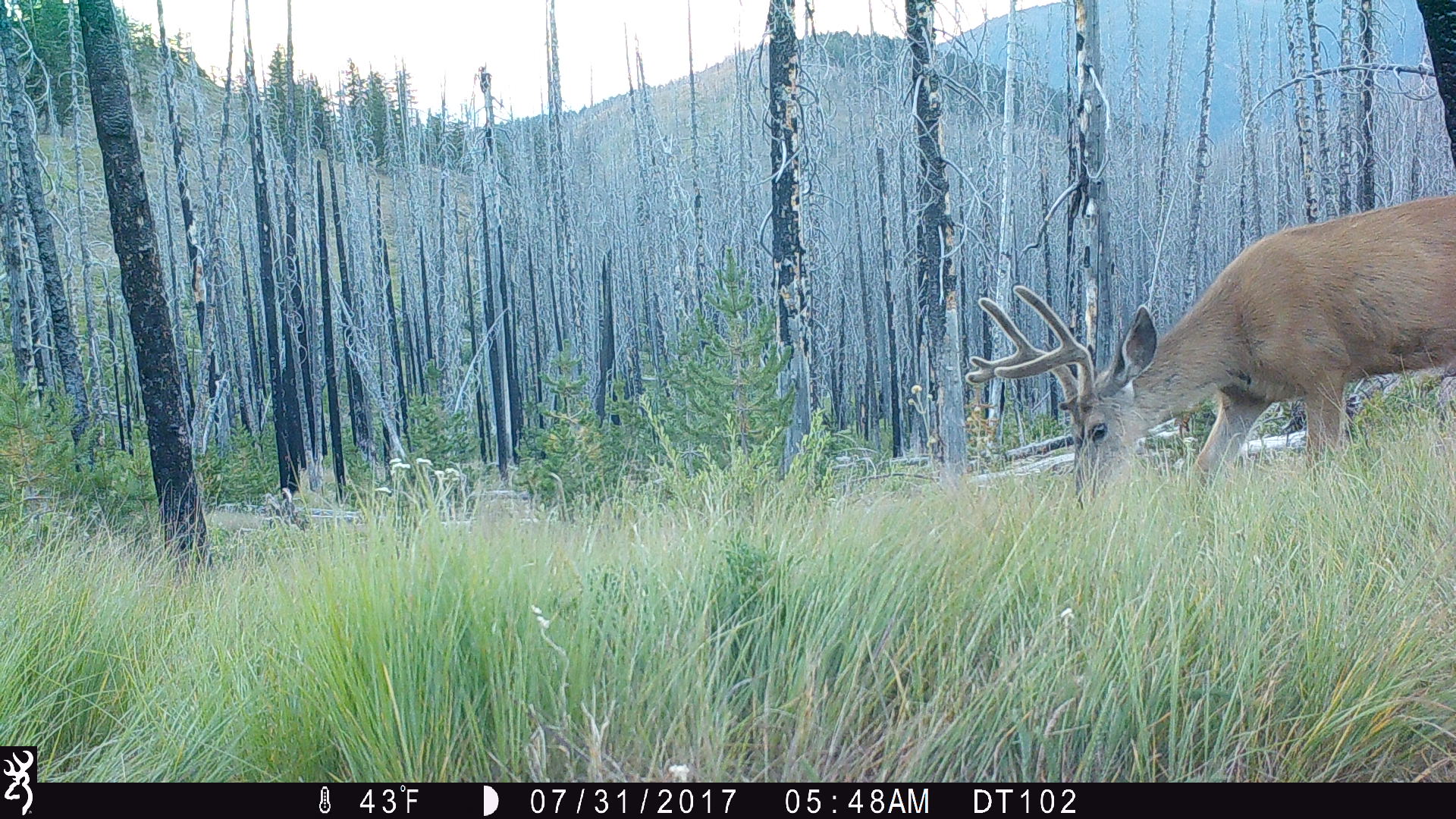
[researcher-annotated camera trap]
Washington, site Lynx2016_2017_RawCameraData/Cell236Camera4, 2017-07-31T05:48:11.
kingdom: Animalia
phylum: Chordata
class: Mammalia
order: Artiodactyla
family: Cervidae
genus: Odocoileus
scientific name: Odocoileus hemionus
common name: mule deer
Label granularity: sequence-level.